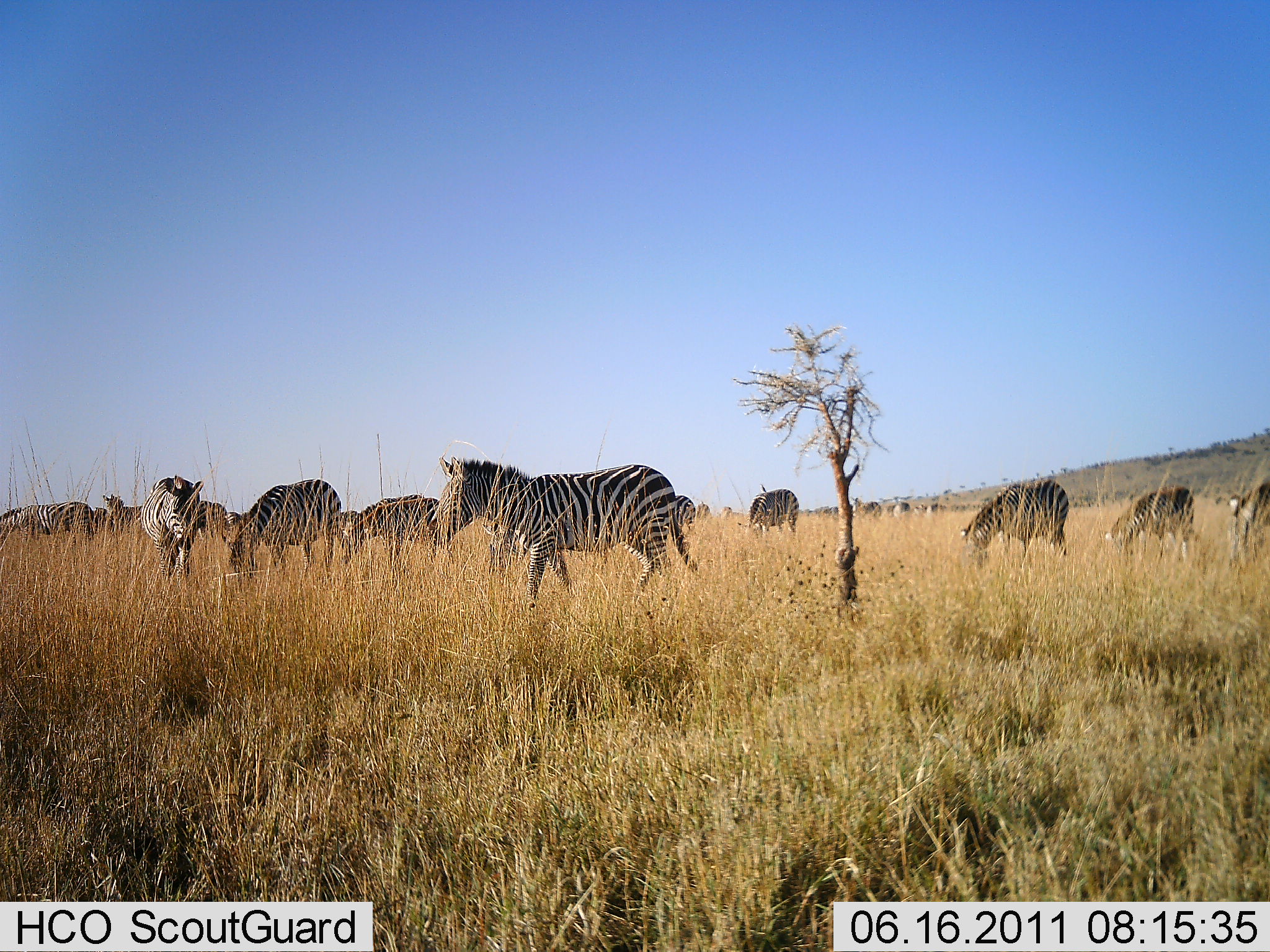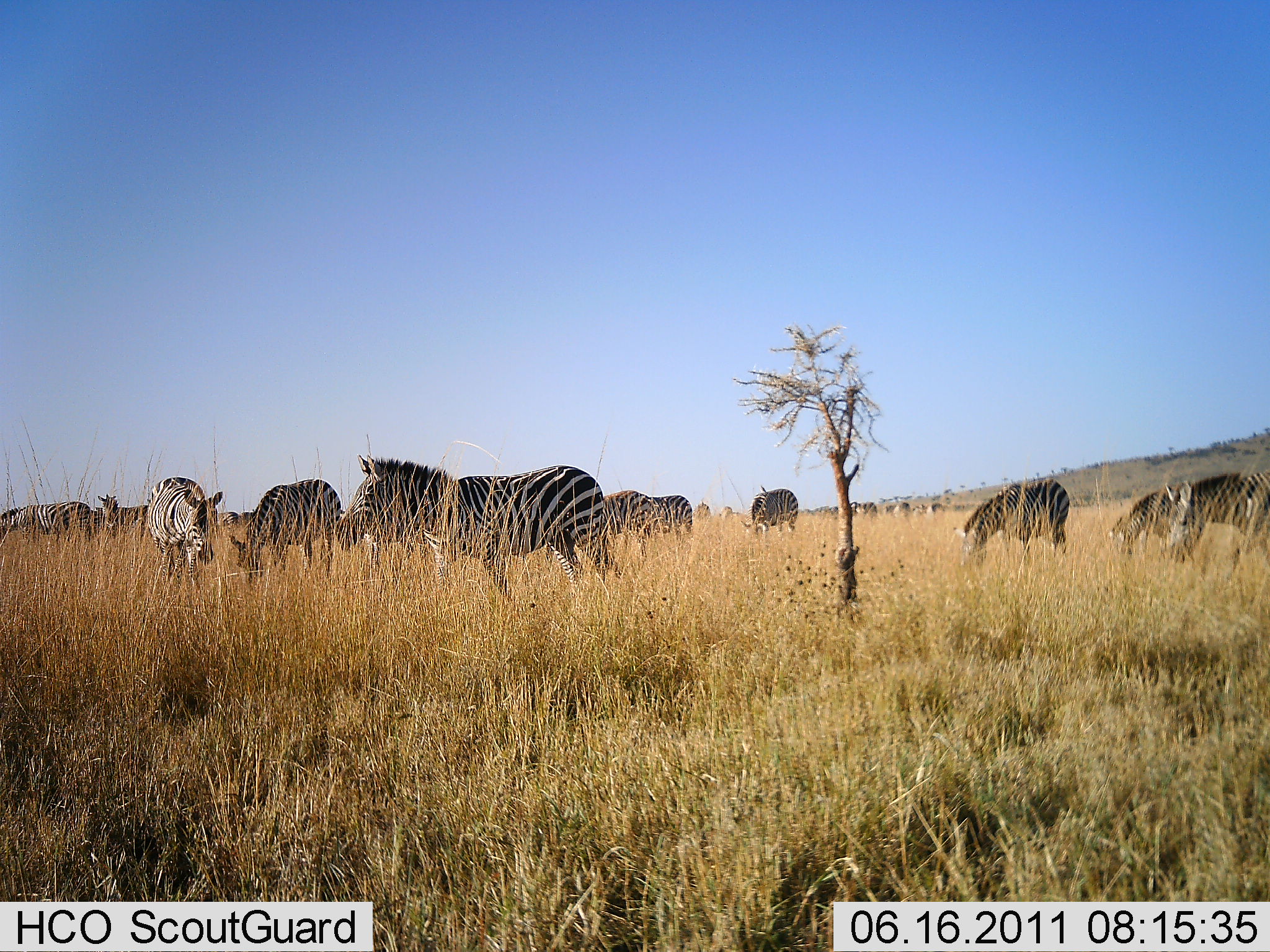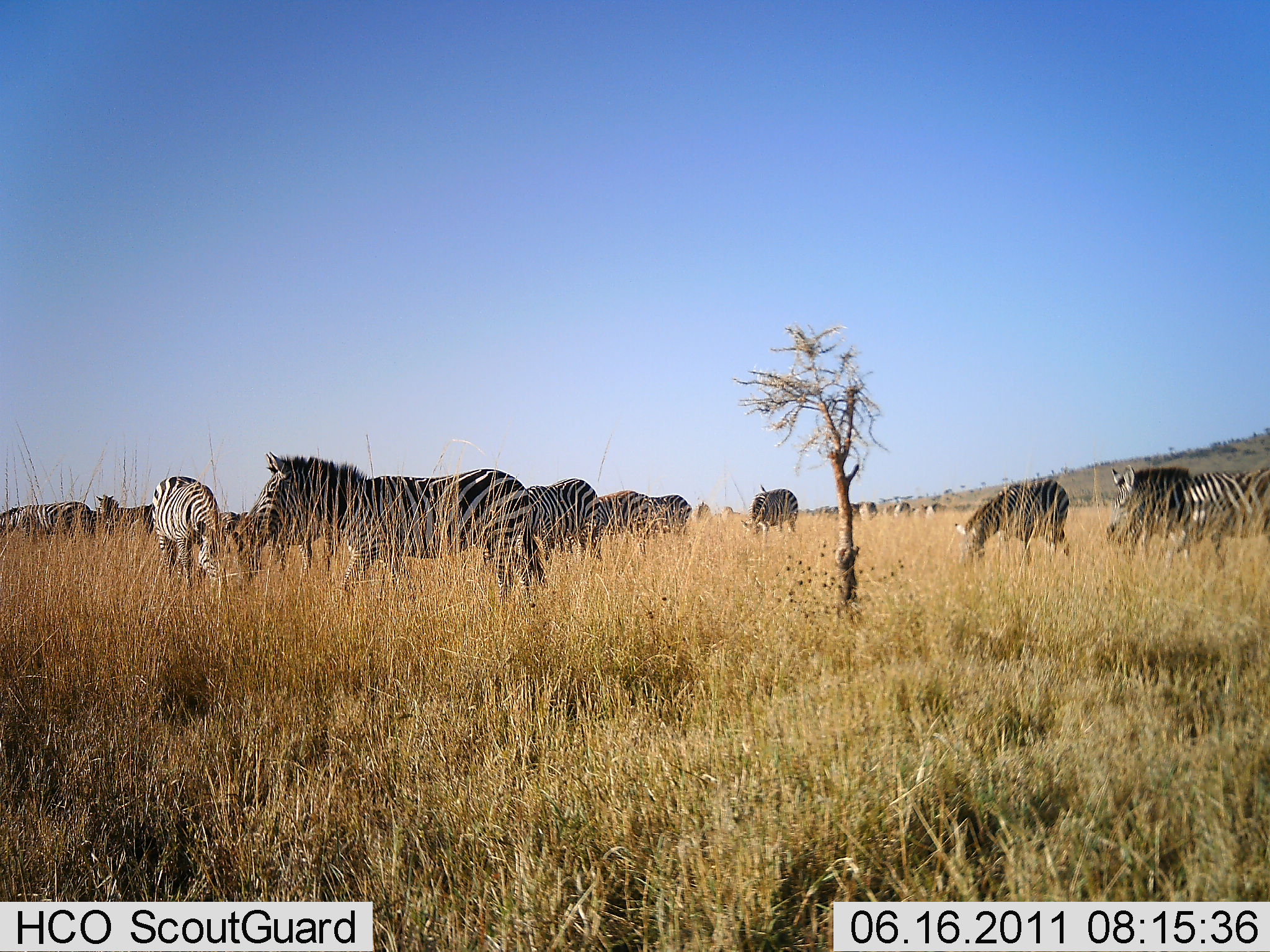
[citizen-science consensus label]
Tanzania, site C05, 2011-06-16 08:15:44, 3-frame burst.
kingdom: Animalia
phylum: Chordata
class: Mammalia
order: Perissodactyla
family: Equidae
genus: Equus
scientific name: Equus quagga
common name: plains zebra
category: zebra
Zebra (plains zebra) (Equus quagga), count 11-50. Behavior (volunteer vote fractions): standing 45%, resting 0%, moving 91%, interacting 0%. Young present (vote fraction): 0%. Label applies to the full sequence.